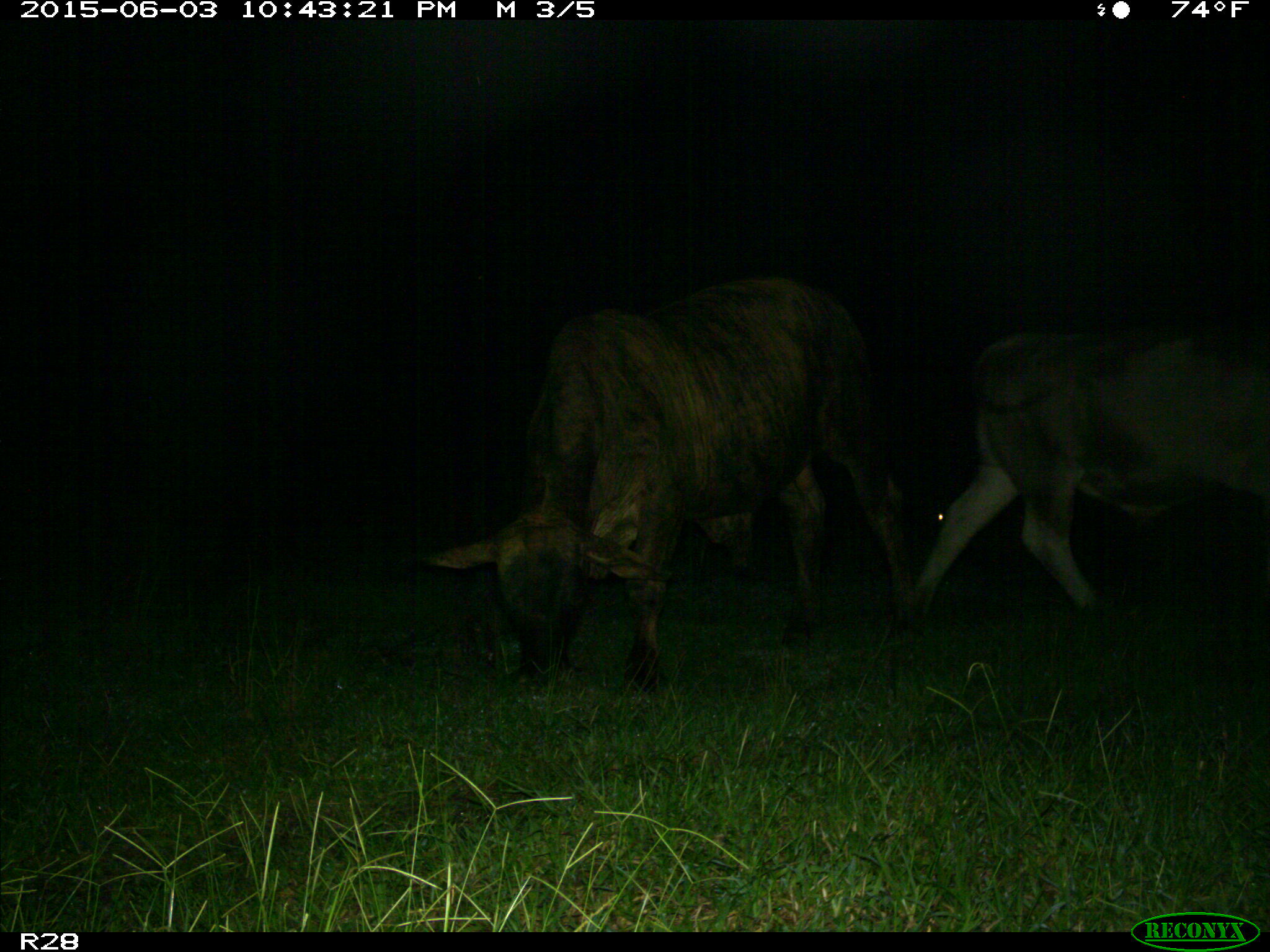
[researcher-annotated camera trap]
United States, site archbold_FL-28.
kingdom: Animalia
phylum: Chordata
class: Mammalia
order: Artiodactyla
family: Bovidae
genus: Bos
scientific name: Bos taurus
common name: domestic cow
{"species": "Bos taurus (domestic cow)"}